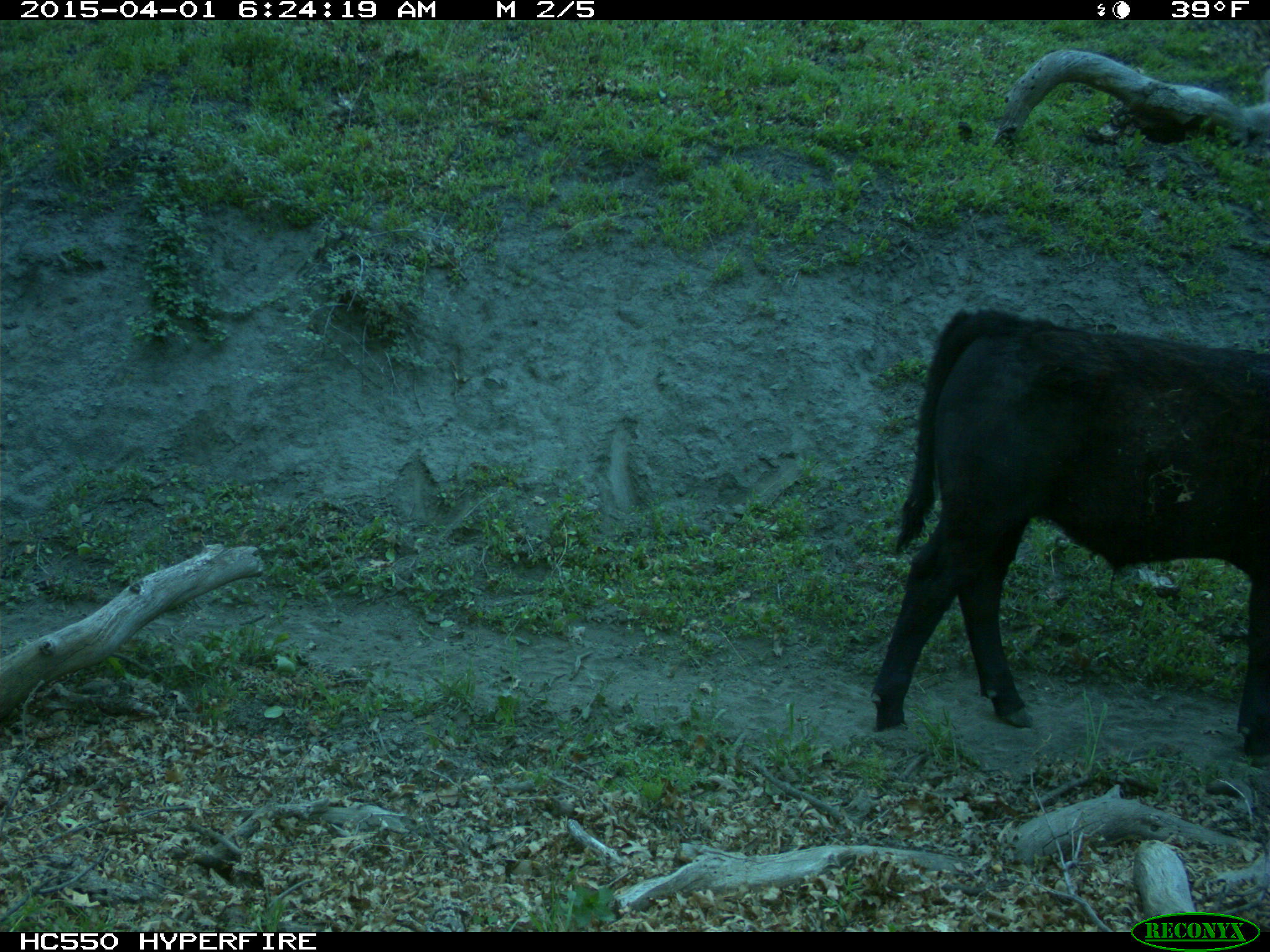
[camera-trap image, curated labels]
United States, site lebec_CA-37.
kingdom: Animalia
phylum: Chordata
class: Mammalia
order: Artiodactyla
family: Bovidae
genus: Bos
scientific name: Bos taurus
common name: domestic cow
Bos taurus (domestic cow).